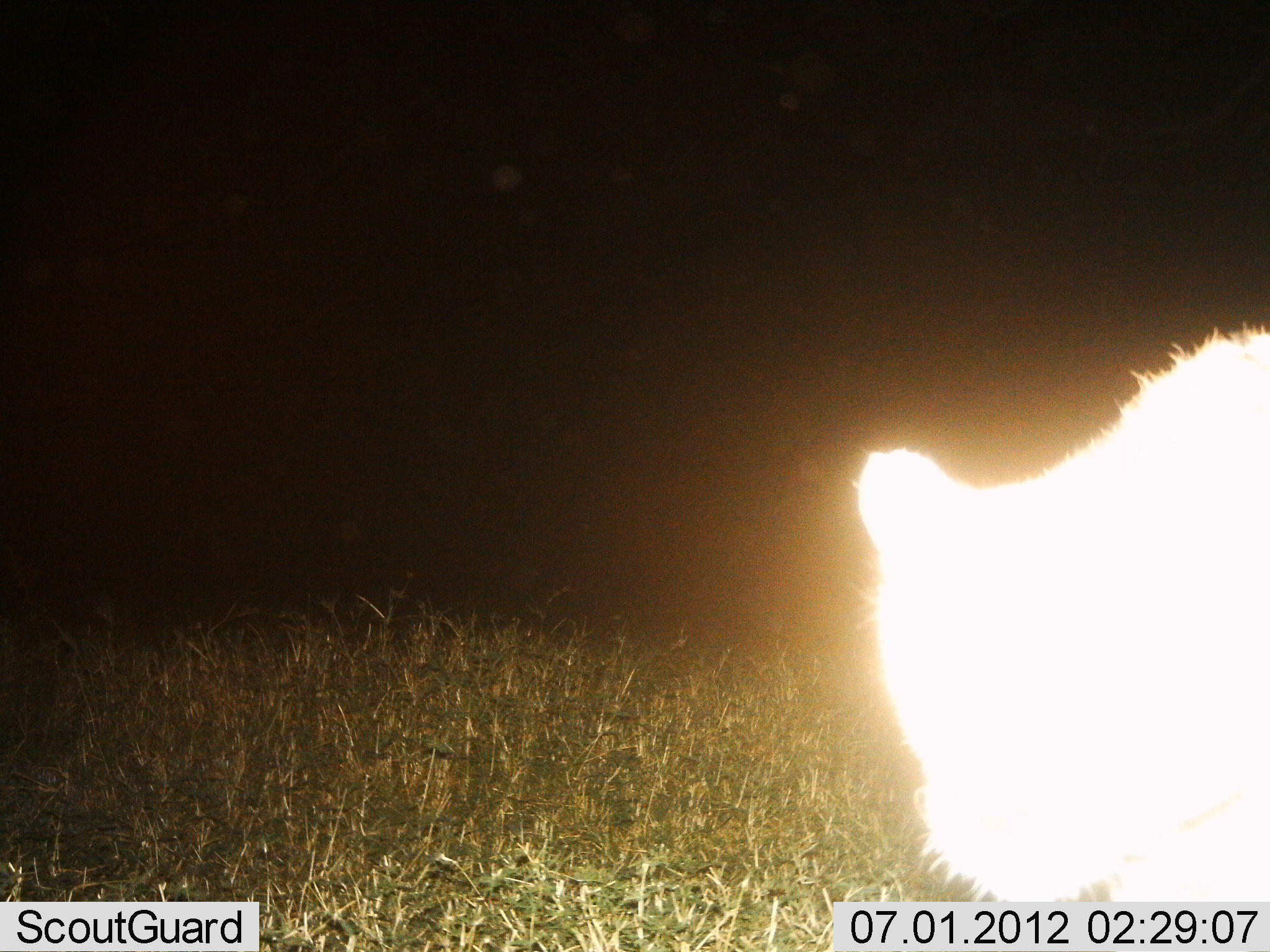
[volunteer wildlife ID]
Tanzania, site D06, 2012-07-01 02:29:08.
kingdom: Animalia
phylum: Chordata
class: Mammalia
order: Carnivora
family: Felidae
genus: Panthera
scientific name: Panthera leo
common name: lion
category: lionfemale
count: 1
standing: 78%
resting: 0%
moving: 22%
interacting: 0%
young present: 0%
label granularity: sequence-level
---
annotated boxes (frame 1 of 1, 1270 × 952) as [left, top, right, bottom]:
animal: [850, 323, 1270, 904]